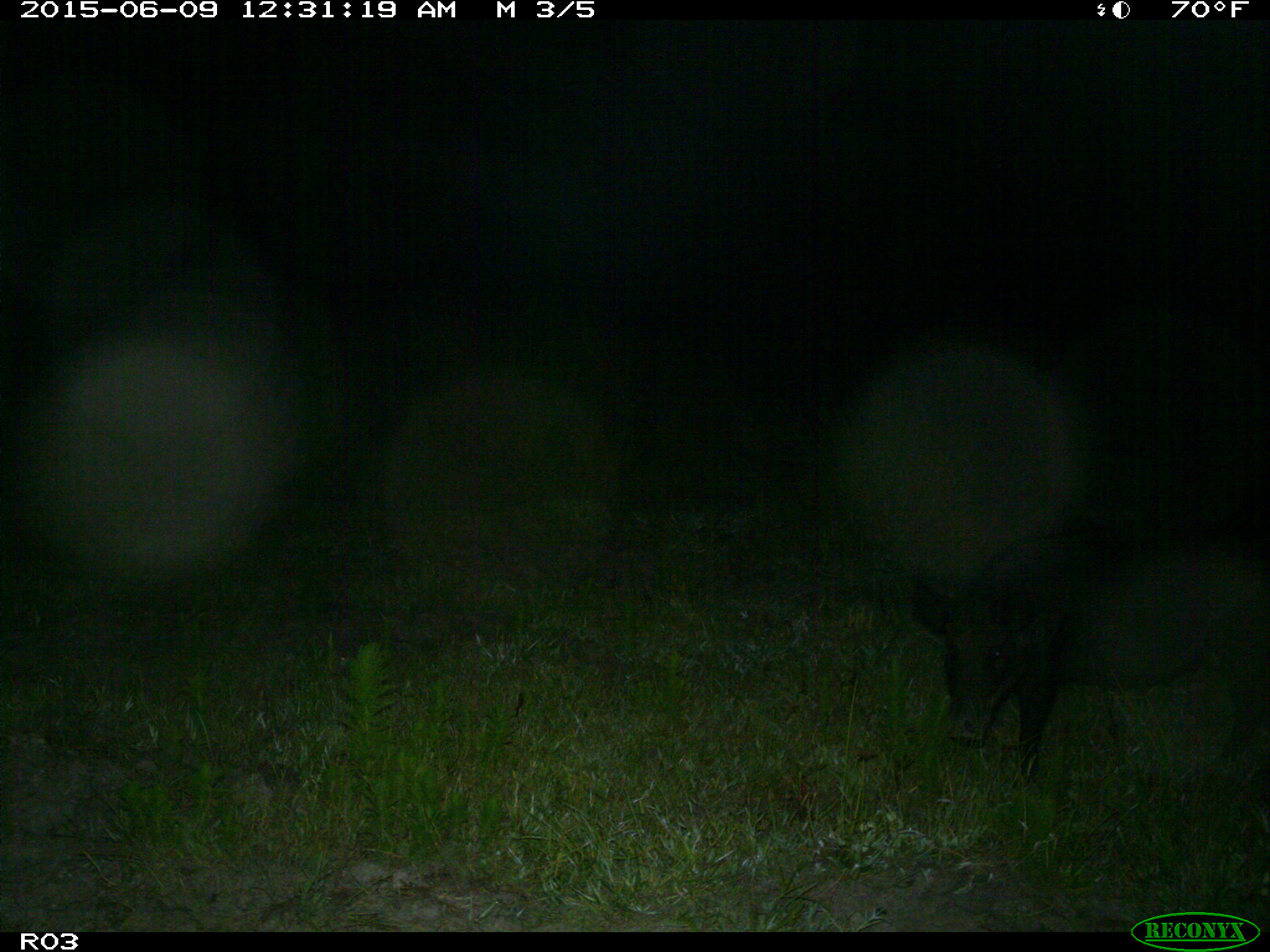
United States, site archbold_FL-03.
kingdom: Animalia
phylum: Chordata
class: Mammalia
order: Artiodactyla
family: Suidae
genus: Sus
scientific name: Sus scrofa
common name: wild boar